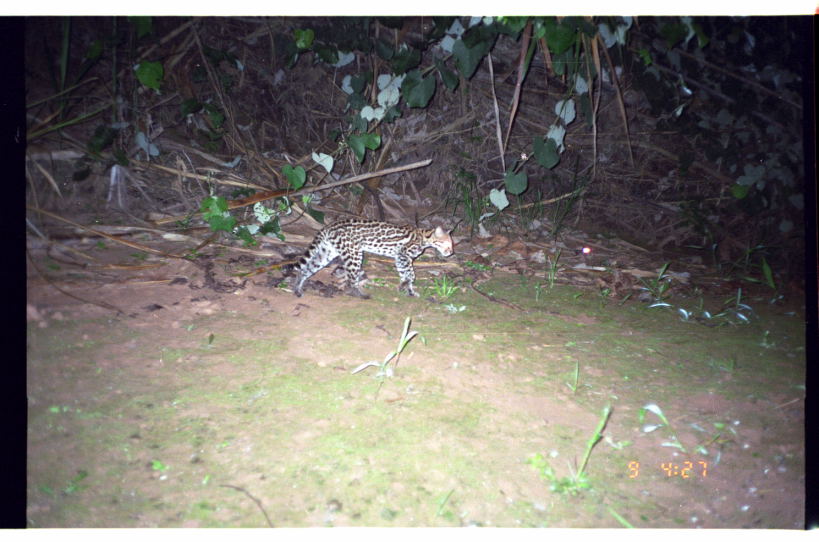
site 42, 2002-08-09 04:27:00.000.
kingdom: Animalia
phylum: Chordata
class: Mammalia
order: Carnivora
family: Felidae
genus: Leopardus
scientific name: Leopardus pardalis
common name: ocelot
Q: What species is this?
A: Leopardus pardalis (ocelot).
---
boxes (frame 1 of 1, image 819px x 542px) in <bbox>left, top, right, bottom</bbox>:
leopardus pardalis: <bbox>277, 217, 454, 299</bbox>